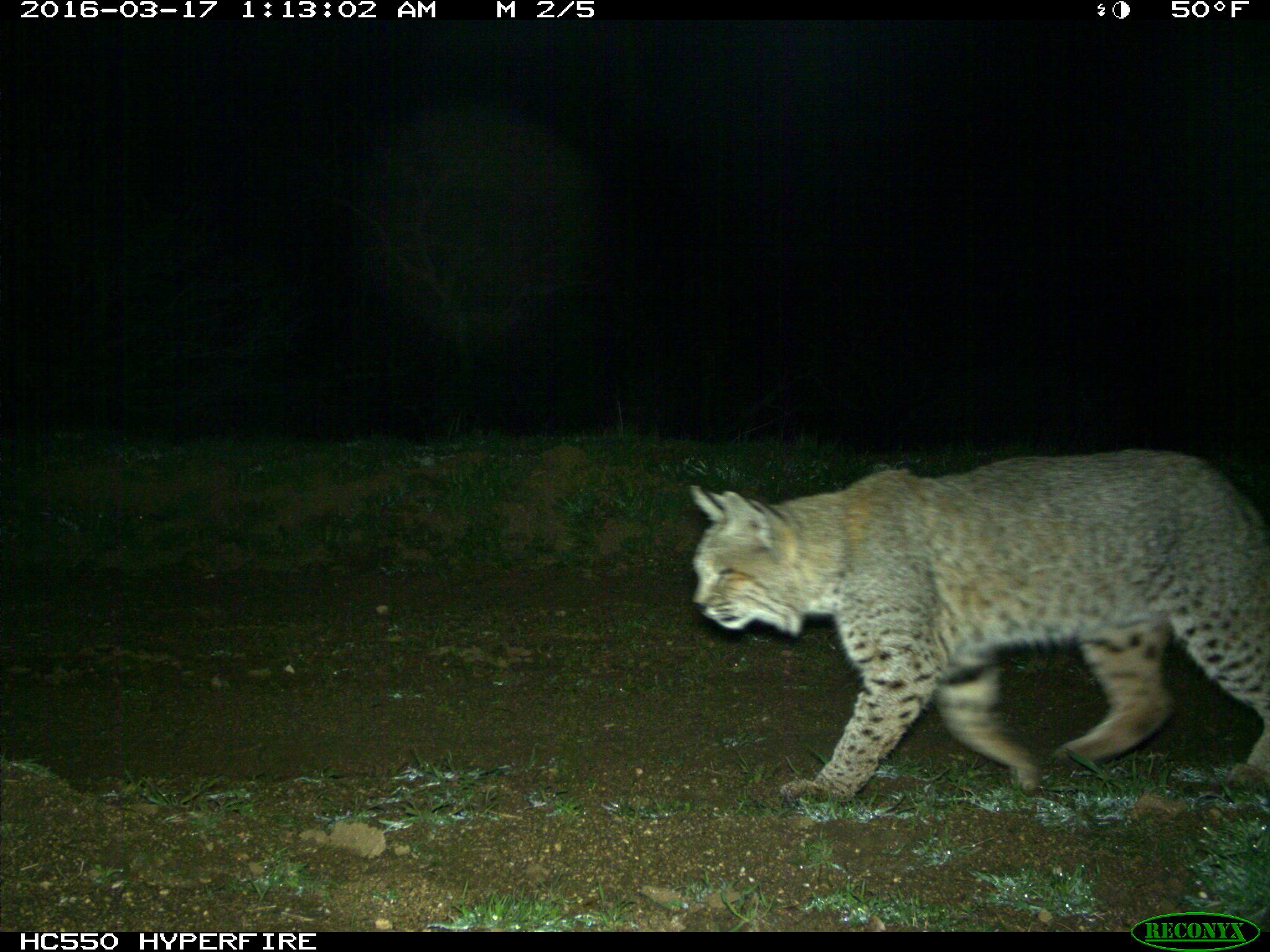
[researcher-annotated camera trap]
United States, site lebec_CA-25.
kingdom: Animalia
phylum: Chordata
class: Mammalia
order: Carnivora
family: Felidae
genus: Lynx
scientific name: Lynx rufus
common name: bobcat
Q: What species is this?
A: Lynx rufus (bobcat).